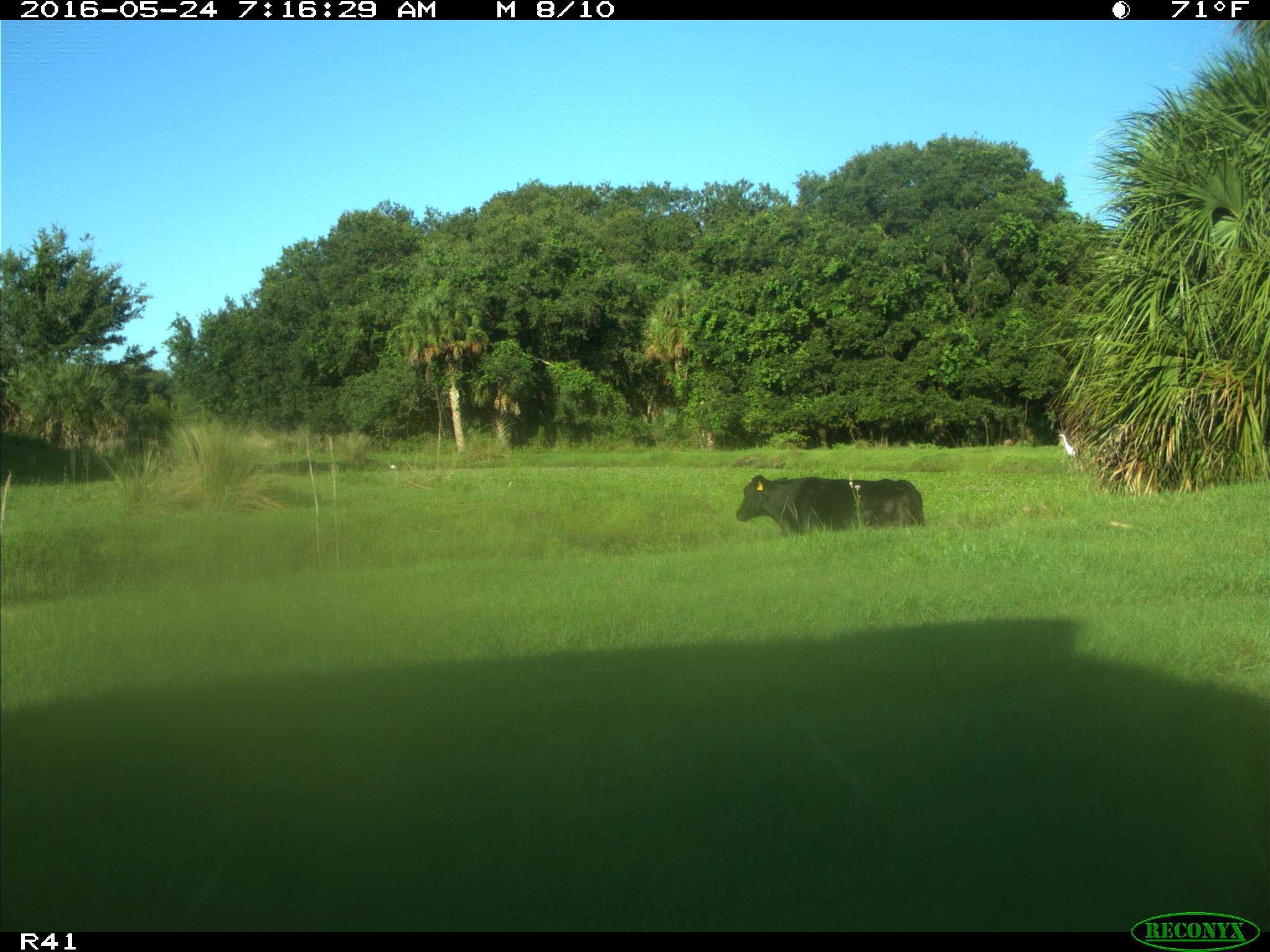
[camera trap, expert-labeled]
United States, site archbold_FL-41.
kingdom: Animalia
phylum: Chordata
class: Mammalia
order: Artiodactyla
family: Bovidae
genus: Bos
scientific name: Bos taurus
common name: domestic cow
Bos taurus (domestic cow).